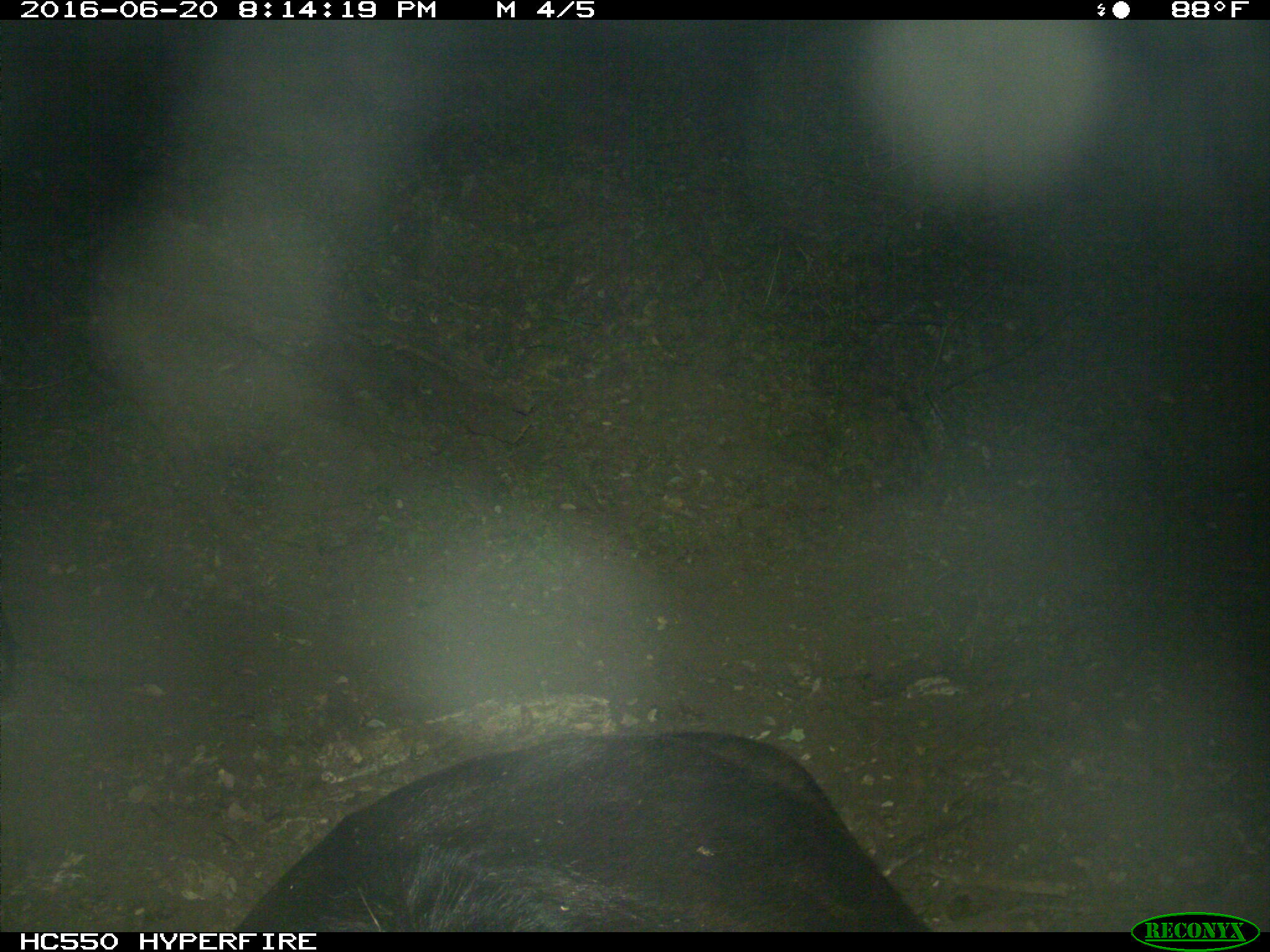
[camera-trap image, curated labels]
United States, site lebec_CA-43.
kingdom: Animalia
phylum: Chordata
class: Mammalia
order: Artiodactyla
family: Bovidae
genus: Bos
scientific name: Bos taurus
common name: domestic cow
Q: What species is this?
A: Bos taurus (domestic cow).